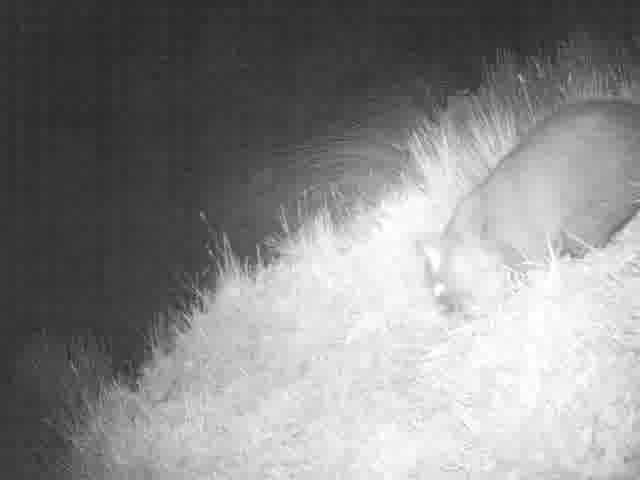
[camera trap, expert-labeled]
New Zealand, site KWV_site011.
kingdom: Animalia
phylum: Chordata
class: Mammalia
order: Diprotodontia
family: Phalangeridae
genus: Trichosurus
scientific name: Trichosurus vulpecula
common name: common brushtail possum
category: possum